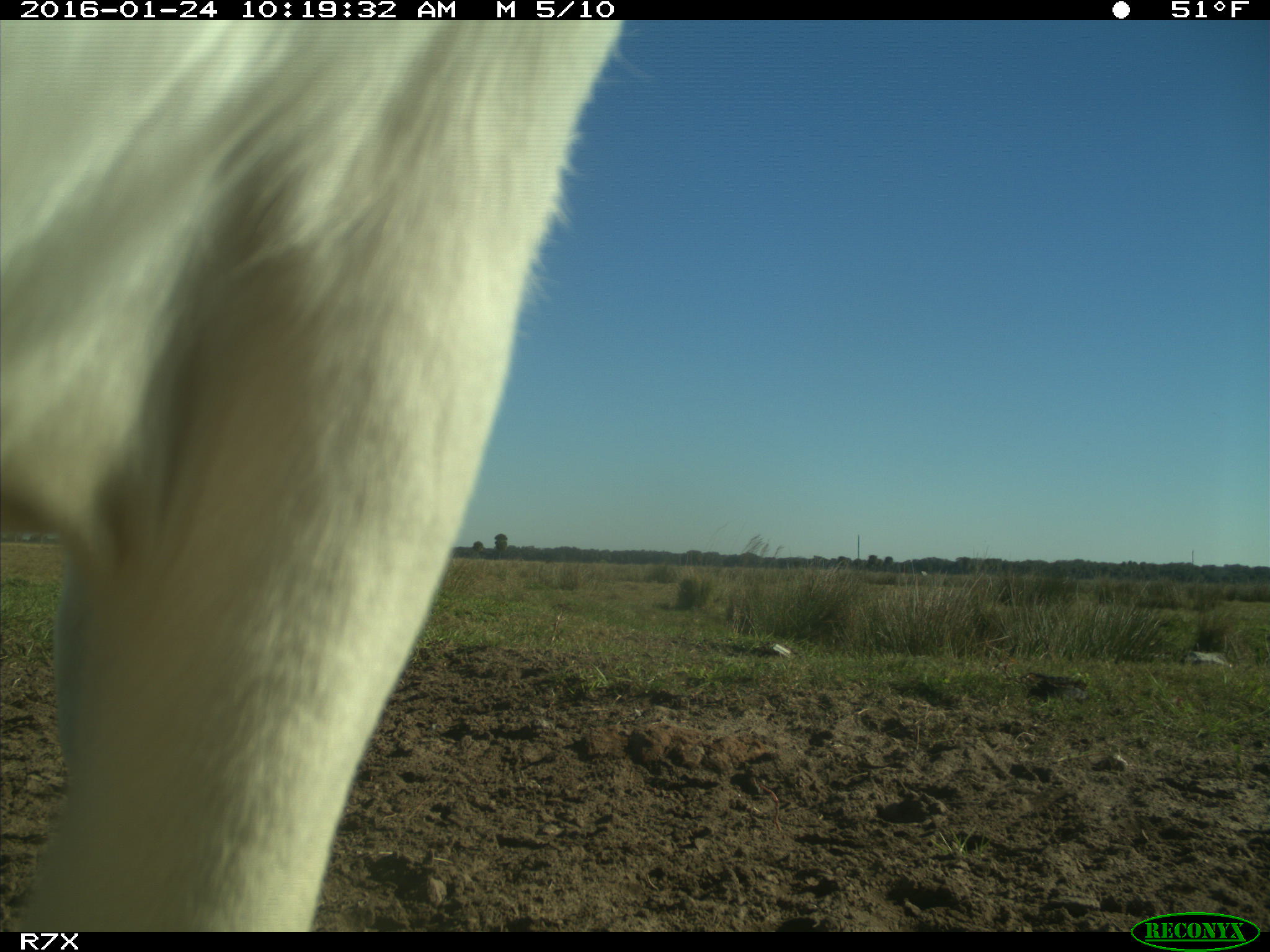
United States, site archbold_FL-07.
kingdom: Animalia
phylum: Chordata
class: Mammalia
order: Artiodactyla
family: Bovidae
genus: Bos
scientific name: Bos taurus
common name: domestic cow